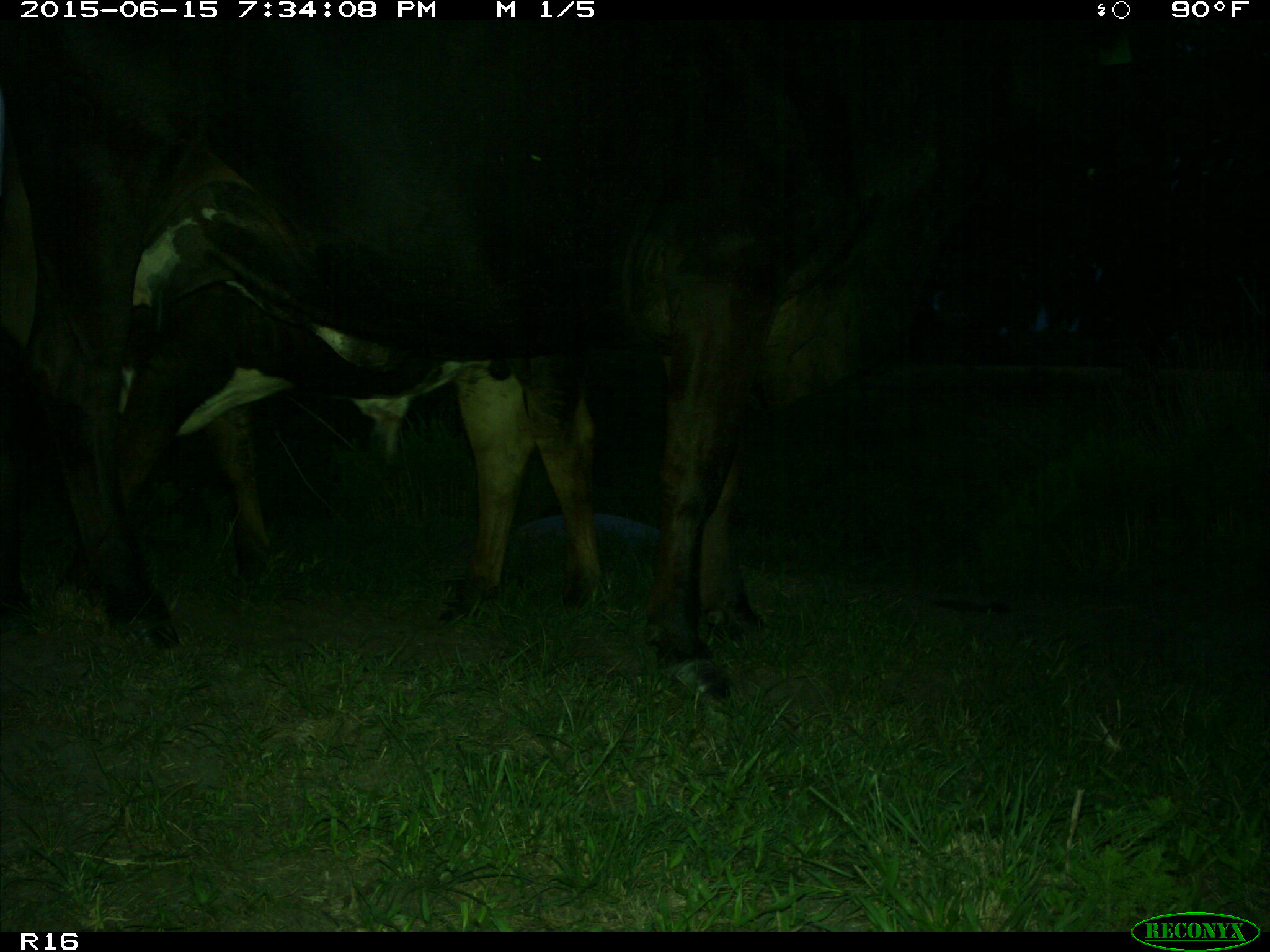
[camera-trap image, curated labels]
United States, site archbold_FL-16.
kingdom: Animalia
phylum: Chordata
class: Mammalia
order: Artiodactyla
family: Bovidae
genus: Bos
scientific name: Bos taurus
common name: domestic cow